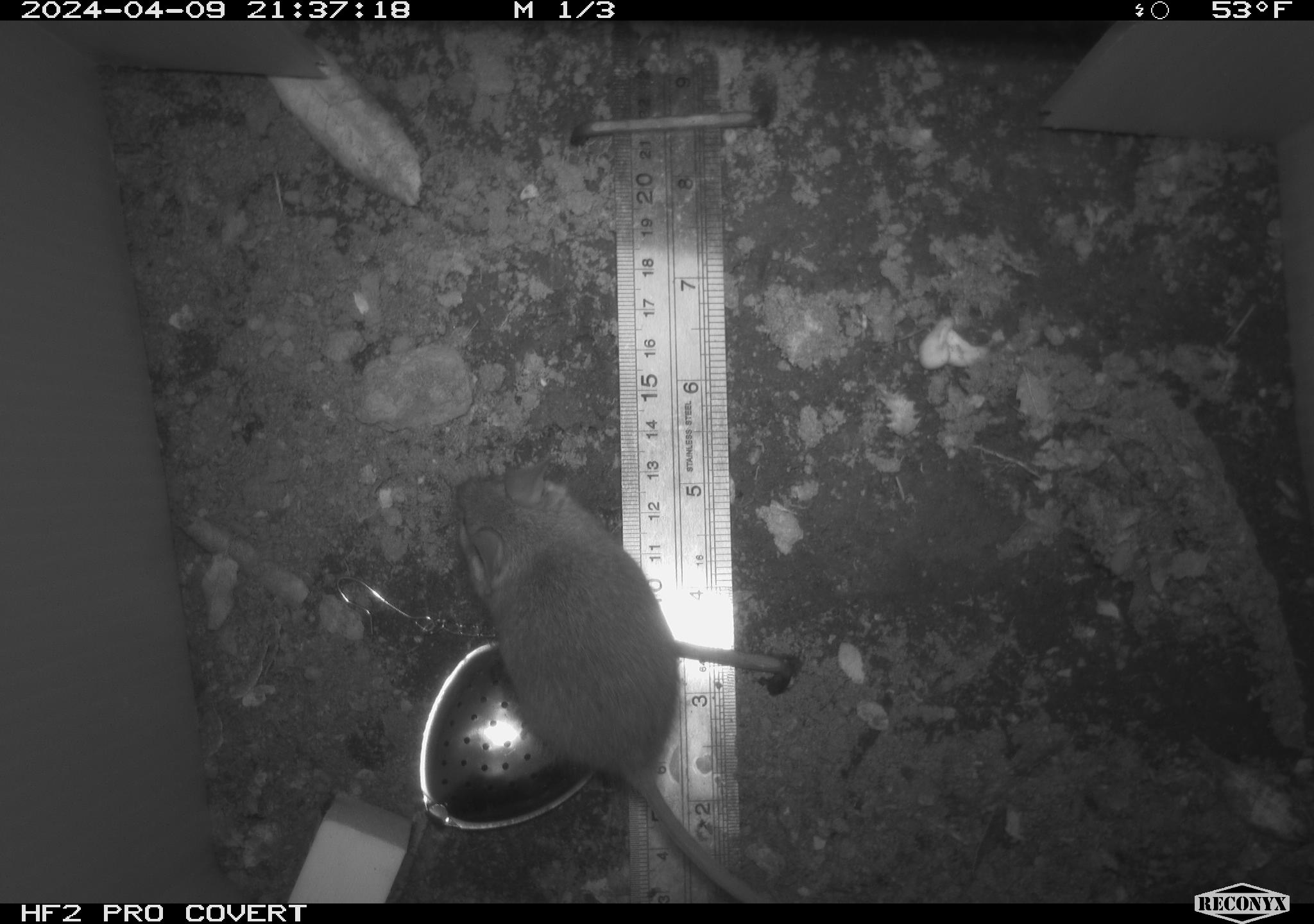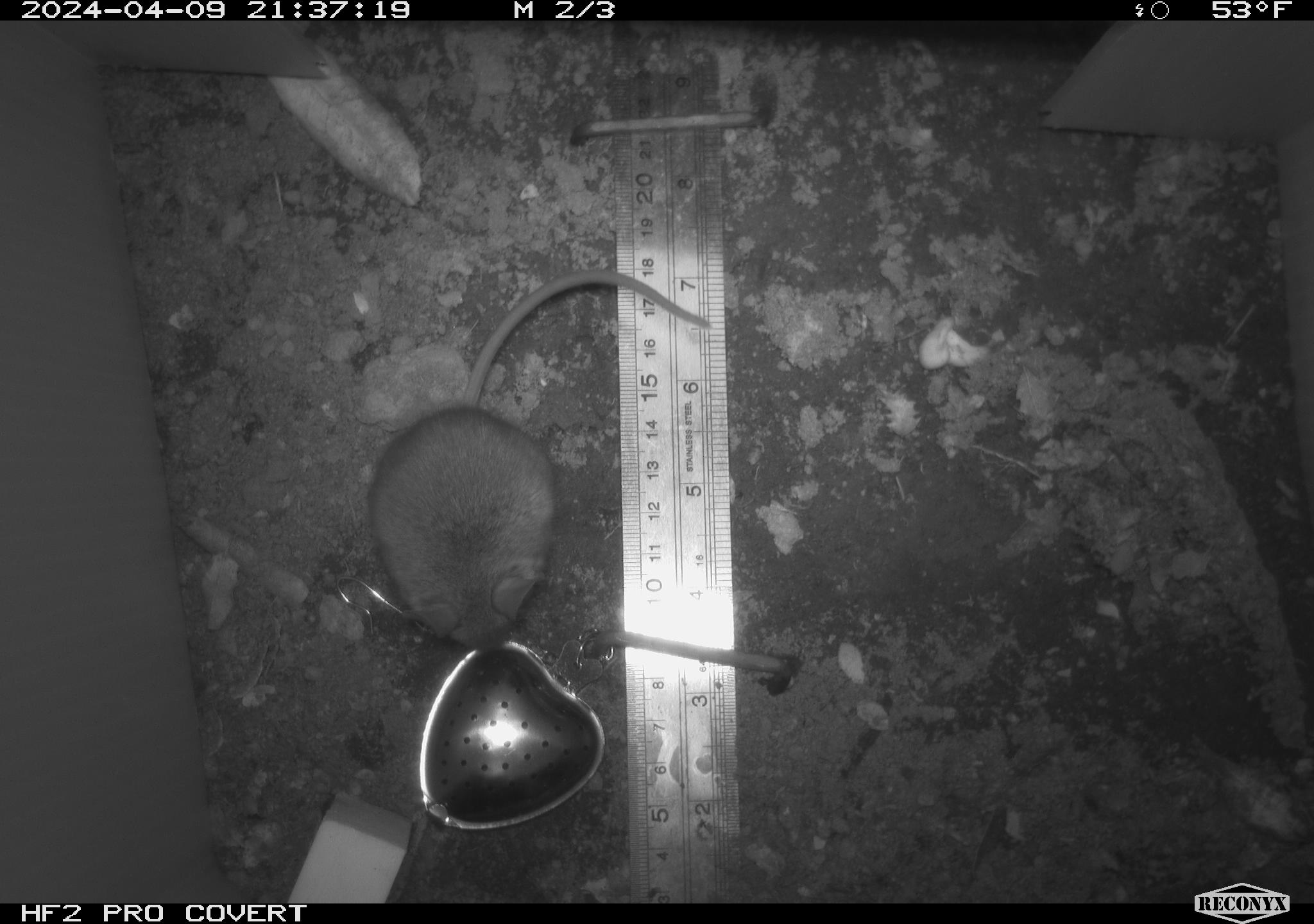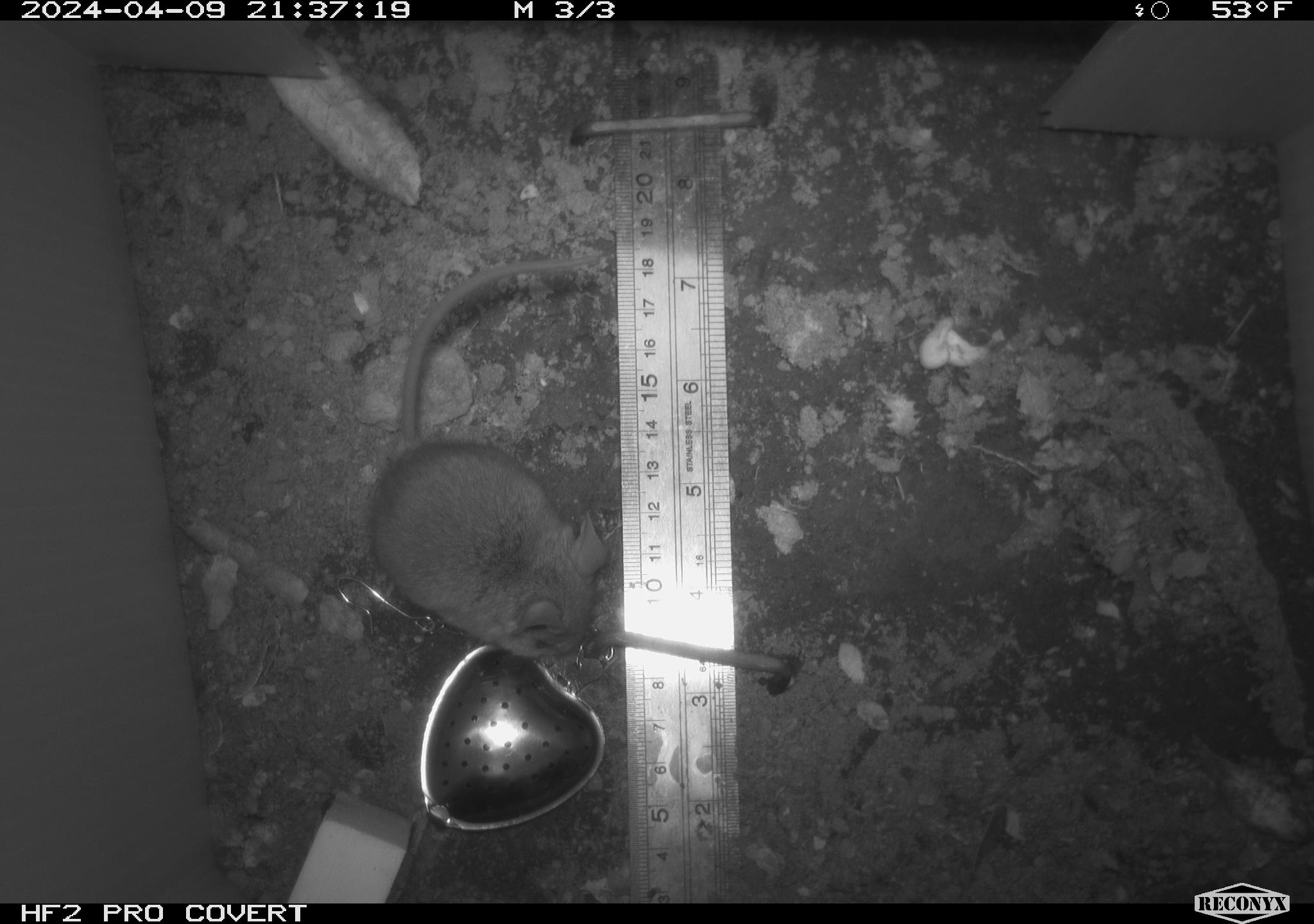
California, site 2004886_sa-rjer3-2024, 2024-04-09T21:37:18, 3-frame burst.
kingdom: Animalia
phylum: Chordata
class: Mammalia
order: Rodentia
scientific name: Rodentia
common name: mouse species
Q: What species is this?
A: Mouse species (Rodentia).